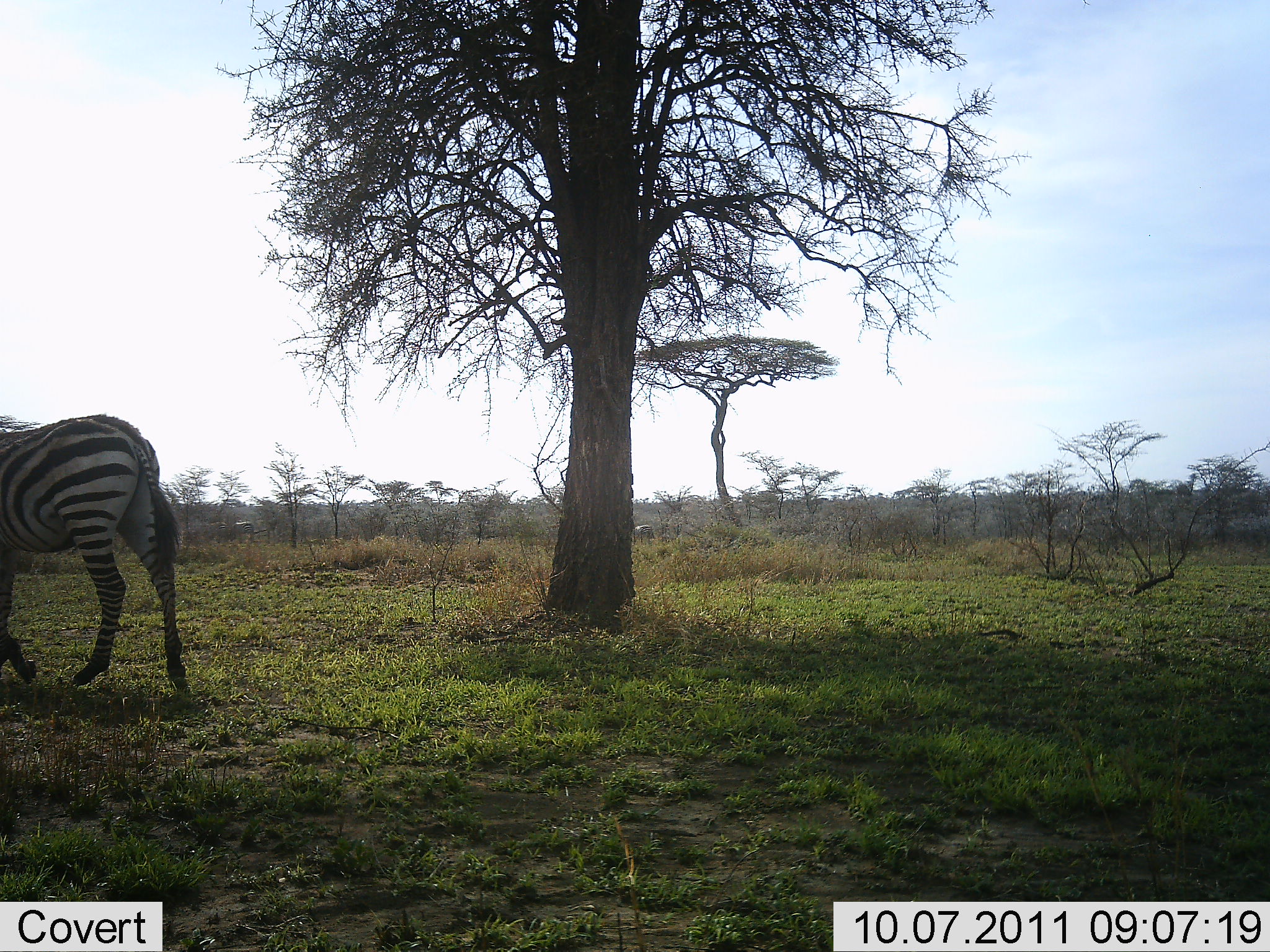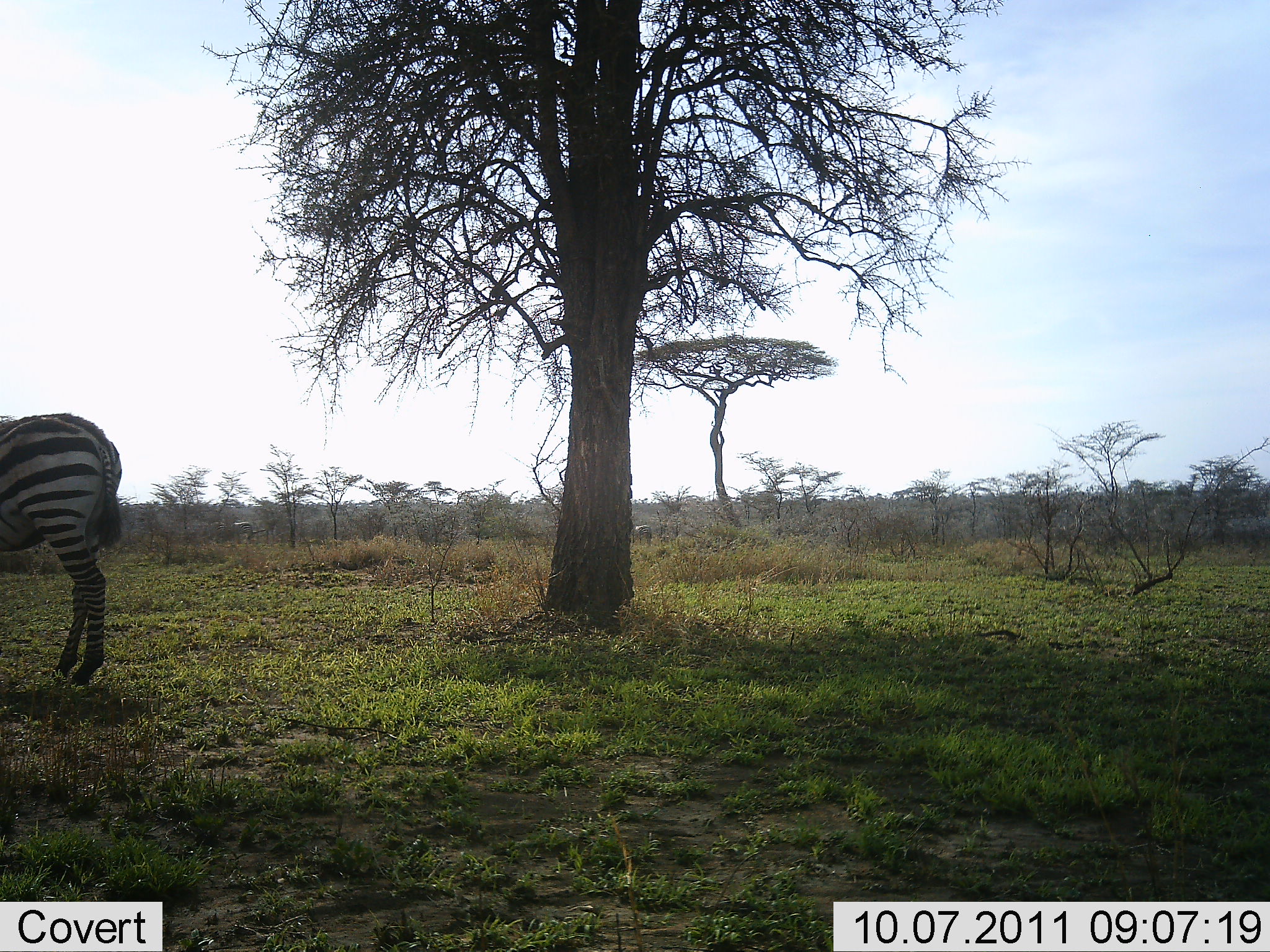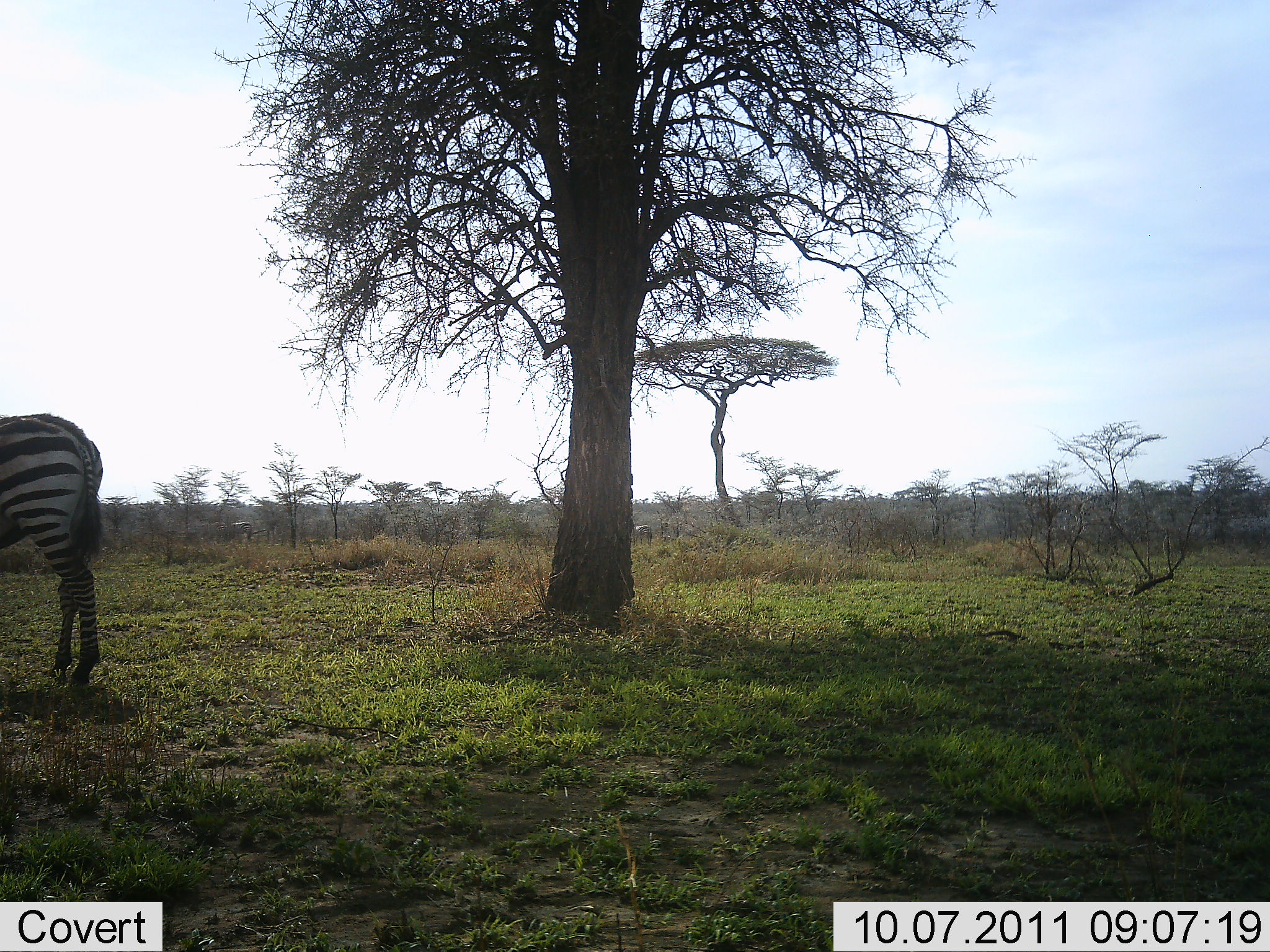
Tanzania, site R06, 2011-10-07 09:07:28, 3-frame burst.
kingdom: Animalia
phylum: Chordata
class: Mammalia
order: Perissodactyla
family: Equidae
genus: Equus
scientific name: Equus quagga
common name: plains zebra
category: zebra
Zebra (plains zebra) (Equus quagga), count 1. Behavior (volunteer vote fractions): standing 31%, resting 0%, moving 69%, interacting 0%. Young present (vote fraction): 0%. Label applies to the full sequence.